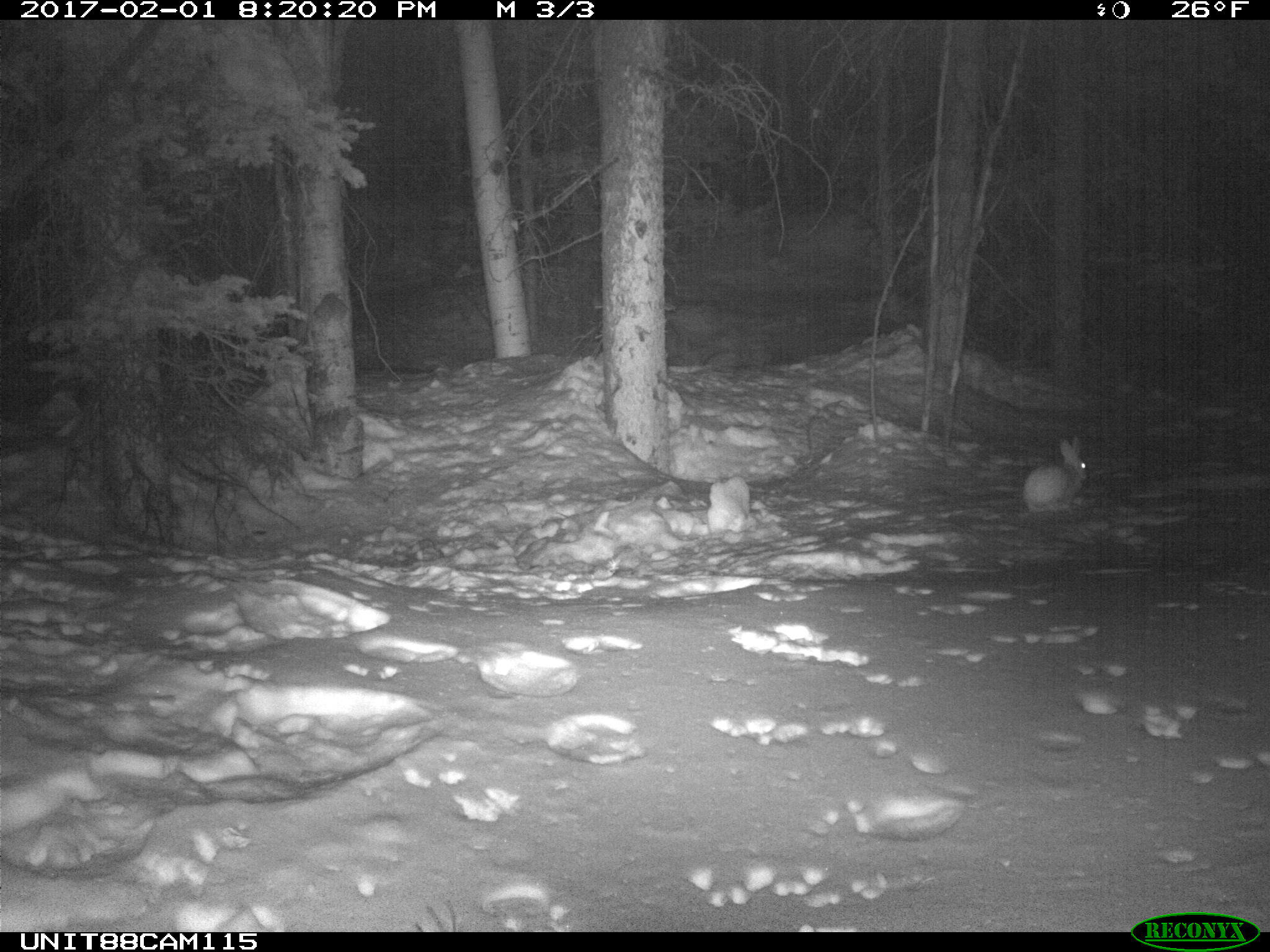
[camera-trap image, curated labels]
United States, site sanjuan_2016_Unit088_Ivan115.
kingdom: Animalia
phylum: Chordata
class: Mammalia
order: Lagomorpha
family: Leporidae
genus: Lepus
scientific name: Lepus americanus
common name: snowshoe hare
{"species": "Lepus americanus (snowshoe hare)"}